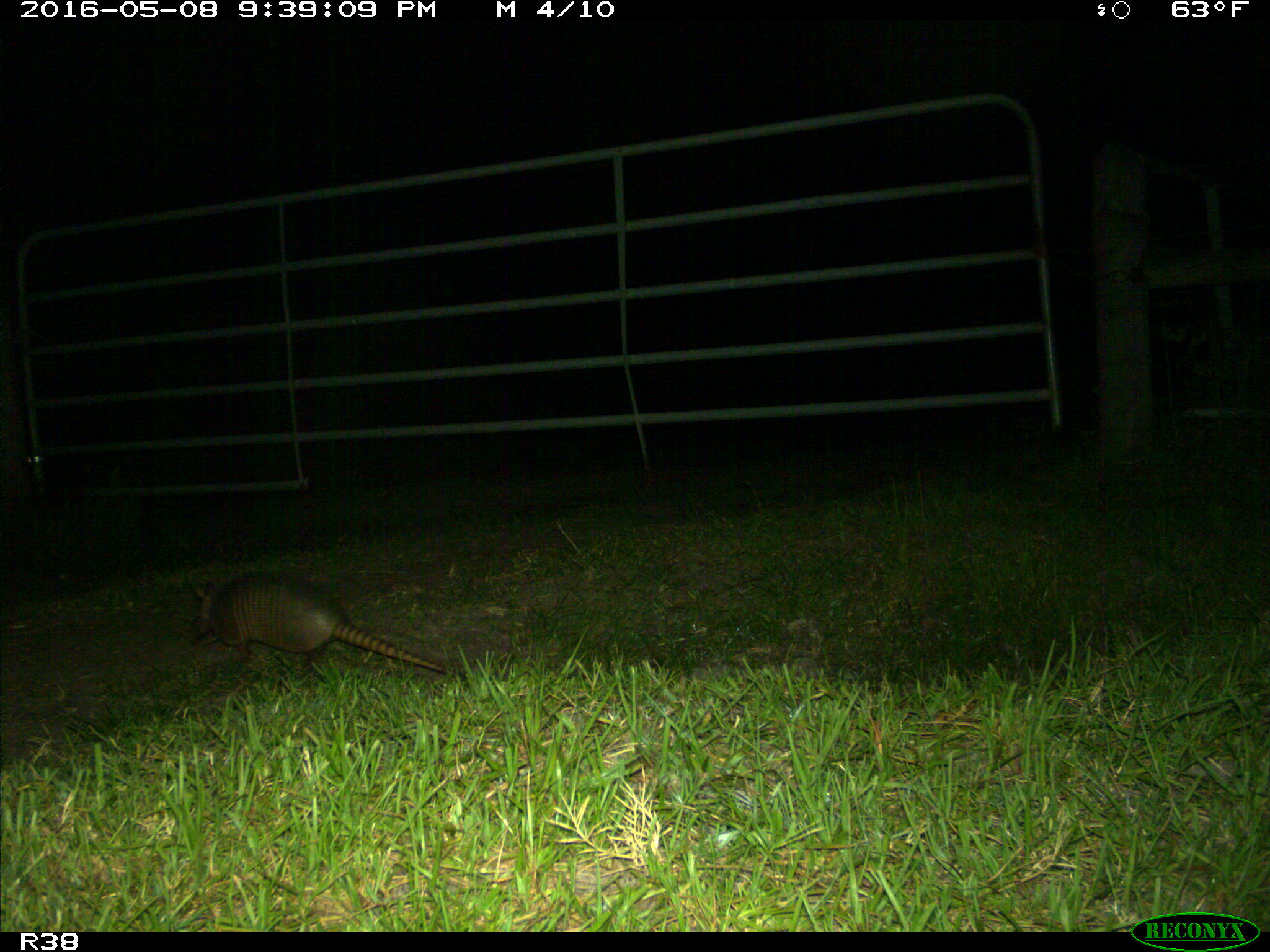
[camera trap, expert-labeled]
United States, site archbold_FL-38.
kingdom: Animalia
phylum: Chordata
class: Mammalia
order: Cingulata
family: Dasypodidae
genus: Dasypus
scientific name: Dasypus novemcinctus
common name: nine-banded armadillo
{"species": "Dasypus novemcinctus (nine-banded armadillo)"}